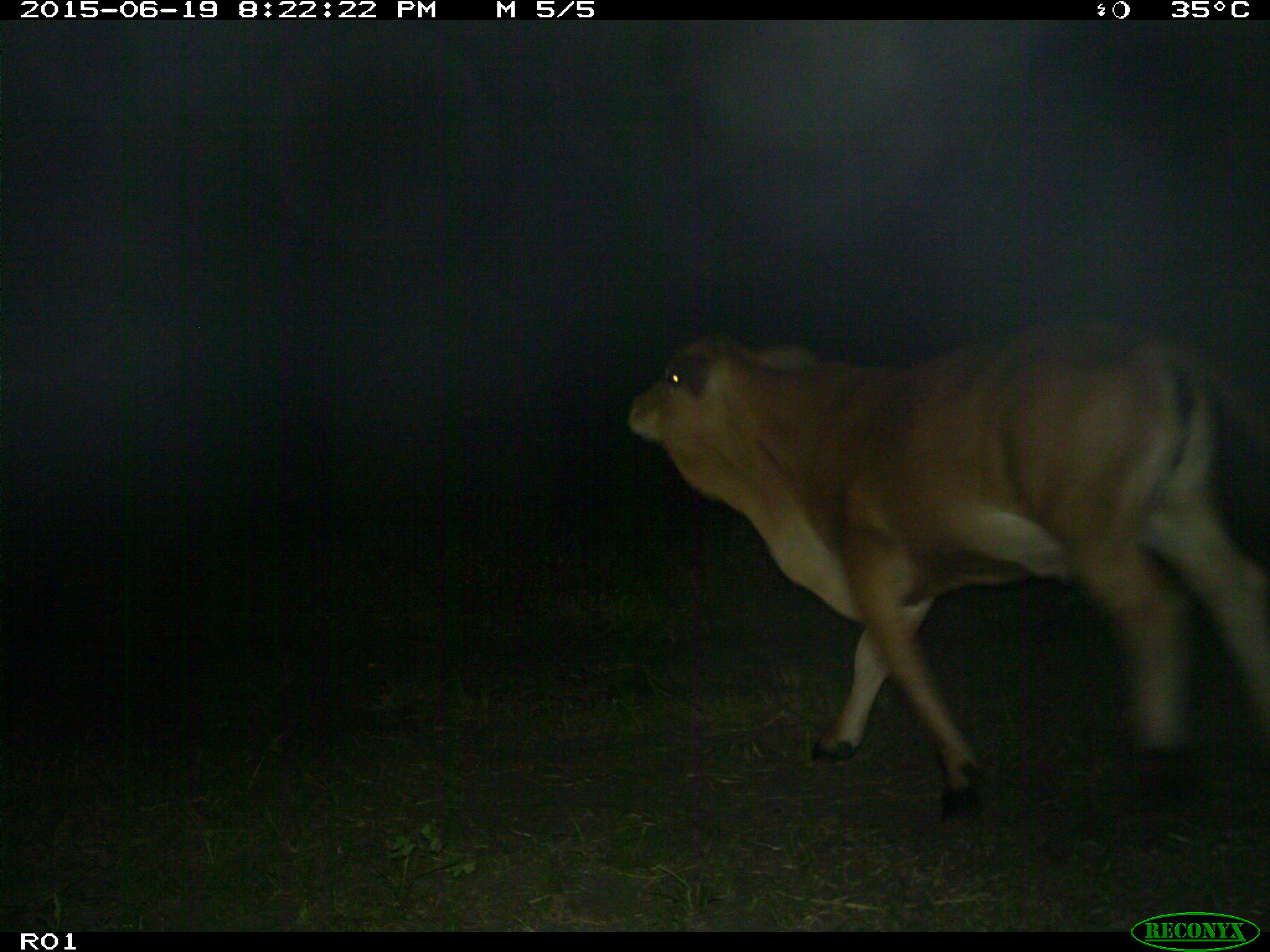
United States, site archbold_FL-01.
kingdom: Animalia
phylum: Chordata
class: Mammalia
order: Artiodactyla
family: Bovidae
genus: Bos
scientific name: Bos taurus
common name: domestic cow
Bos taurus (domestic cow).